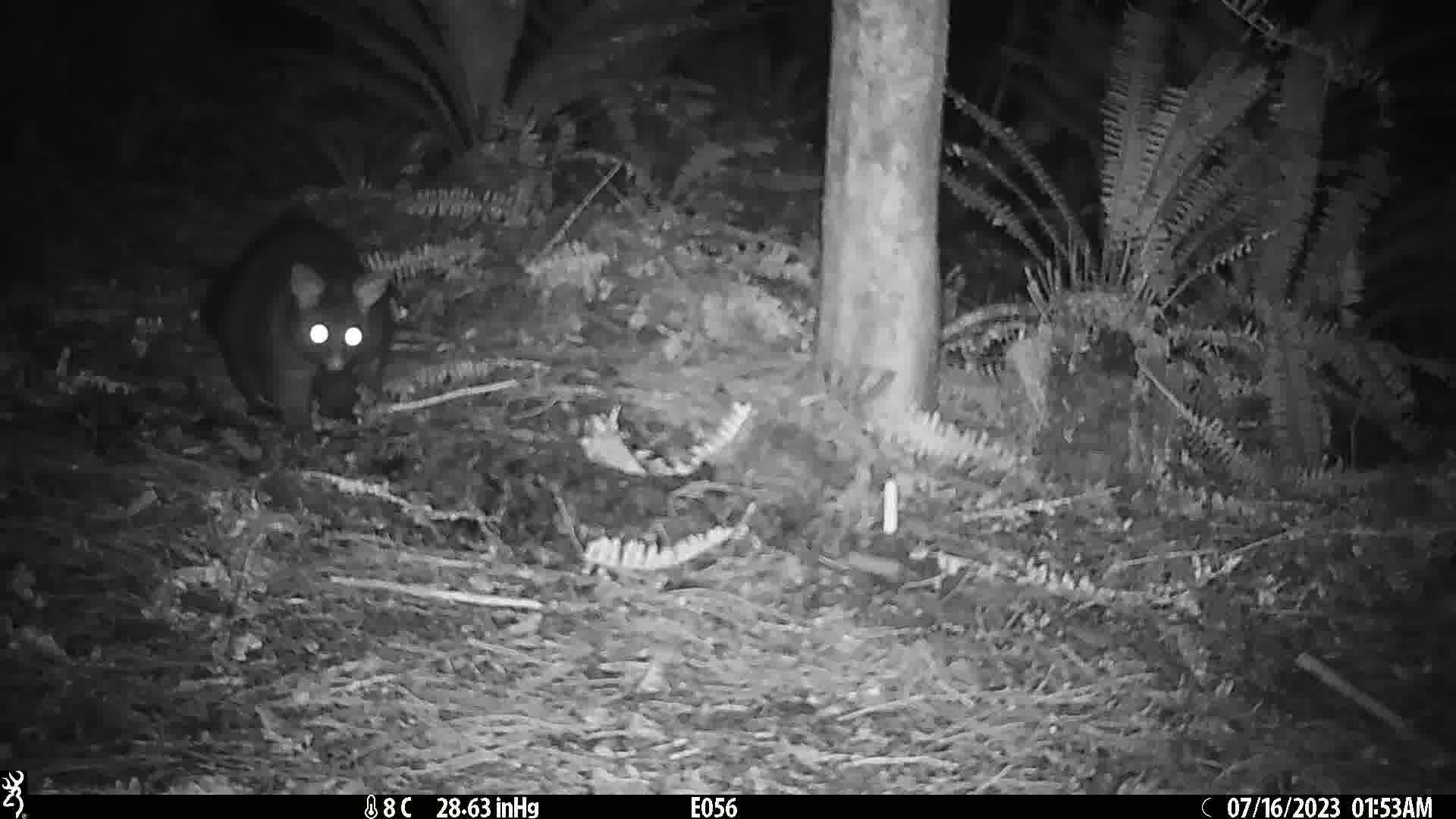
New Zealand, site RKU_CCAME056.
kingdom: Animalia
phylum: Chordata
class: Mammalia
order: Diprotodontia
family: Phalangeridae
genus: Trichosurus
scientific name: Trichosurus vulpecula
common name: common brushtail possum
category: possum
Possum (common brushtail possum) (Trichosurus vulpecula).